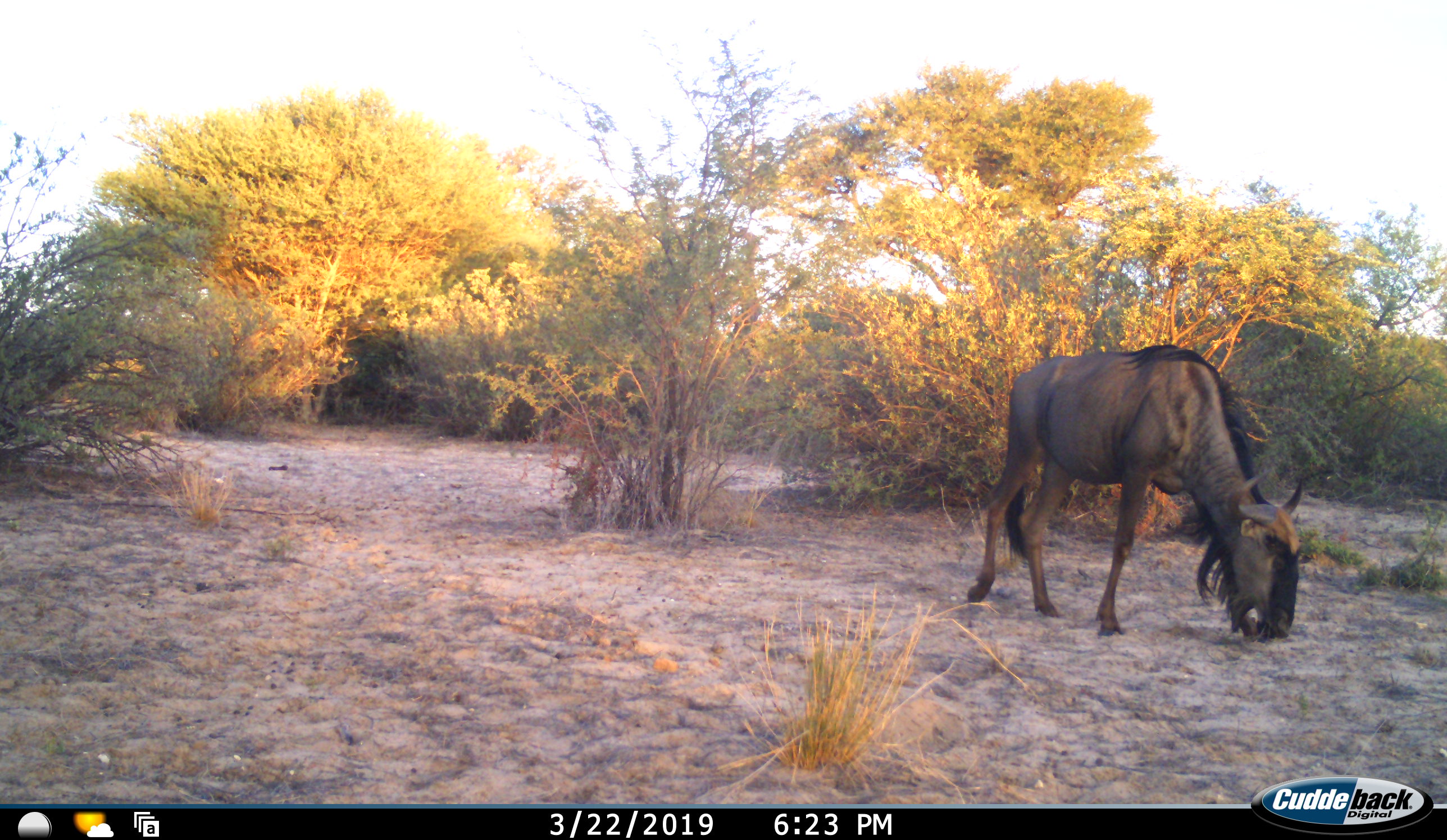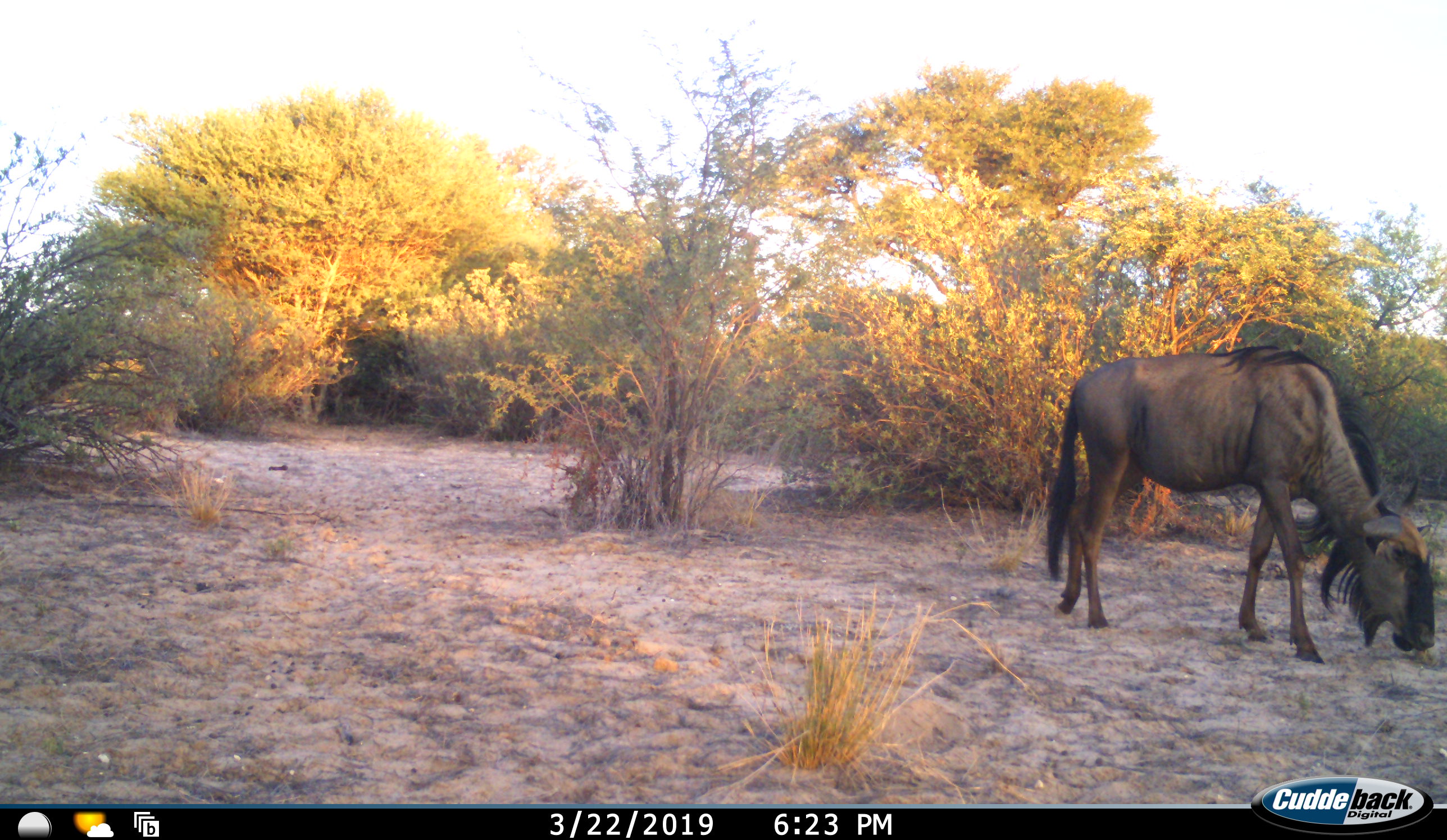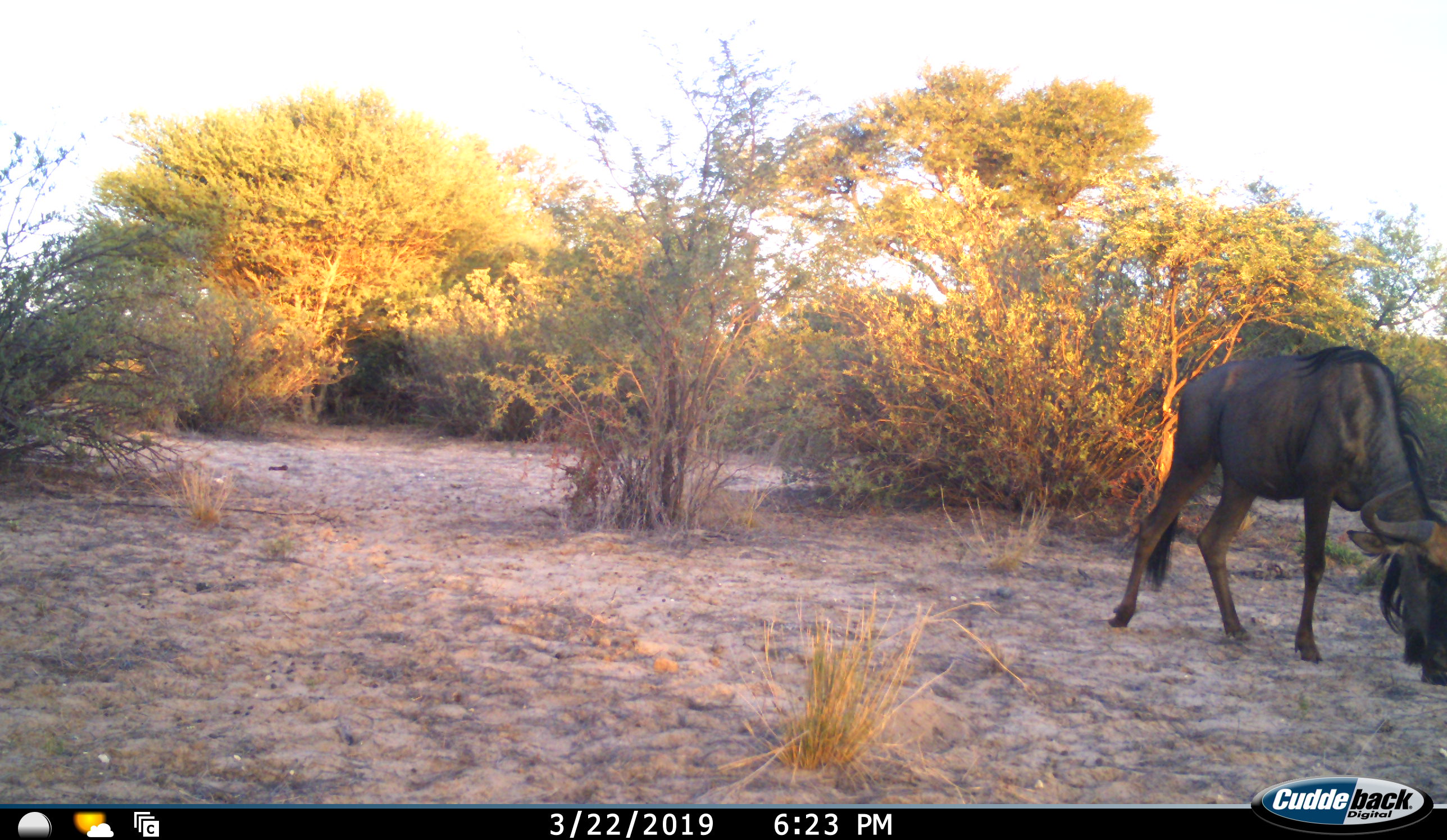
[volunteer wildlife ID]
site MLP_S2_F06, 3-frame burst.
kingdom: Animalia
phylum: Chordata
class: Mammalia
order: Artiodactyla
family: Bovidae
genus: Connochaetes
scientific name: Connochaetes taurinus taurinus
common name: blue wildebeest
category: wildebeestblue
Wildebeestblue (blue wildebeest) (Connochaetes taurinus taurinus), count 1. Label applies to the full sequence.